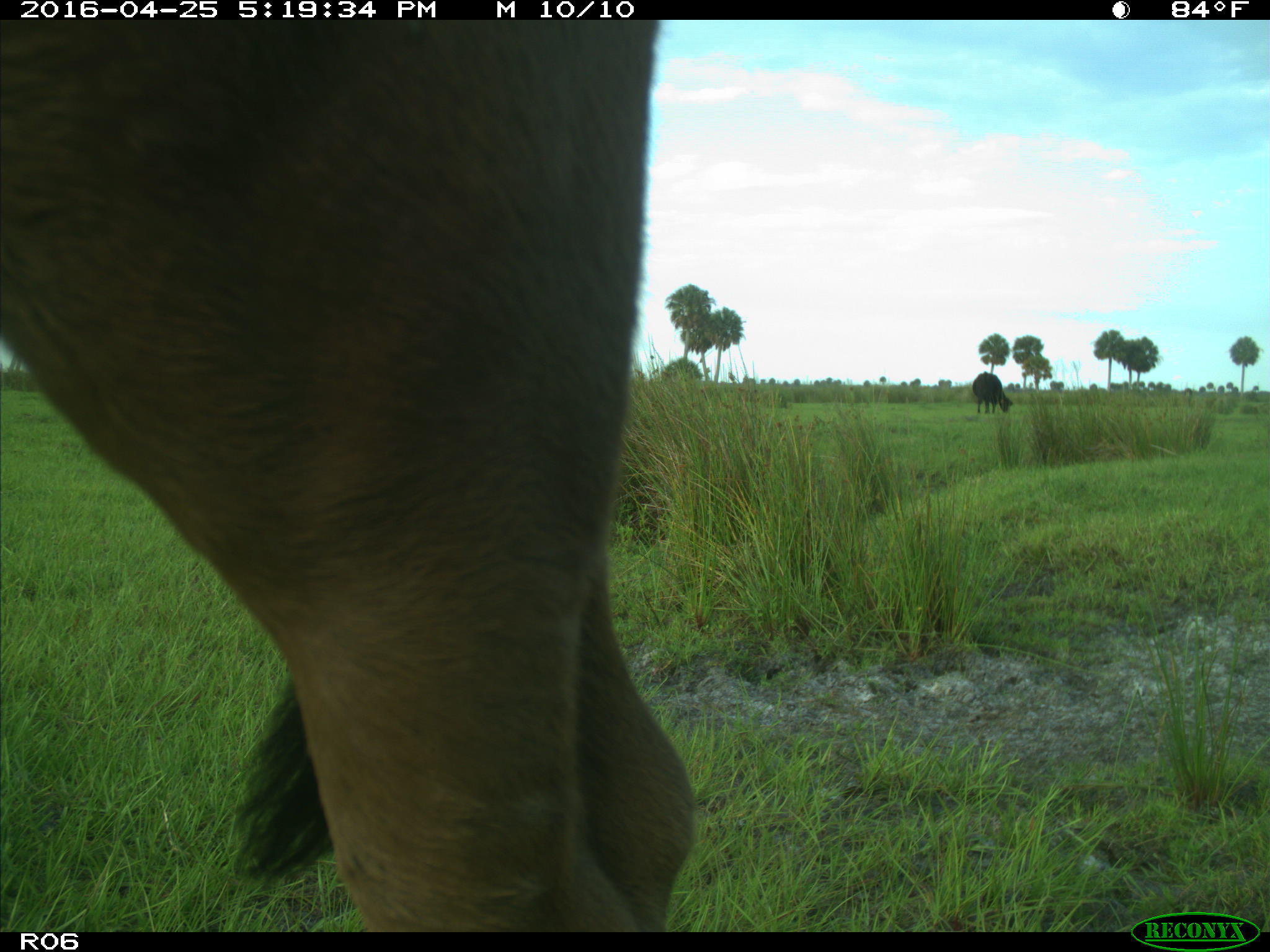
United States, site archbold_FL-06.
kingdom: Animalia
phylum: Chordata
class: Mammalia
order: Artiodactyla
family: Bovidae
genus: Bos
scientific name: Bos taurus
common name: domestic cow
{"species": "Bos taurus (domestic cow)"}